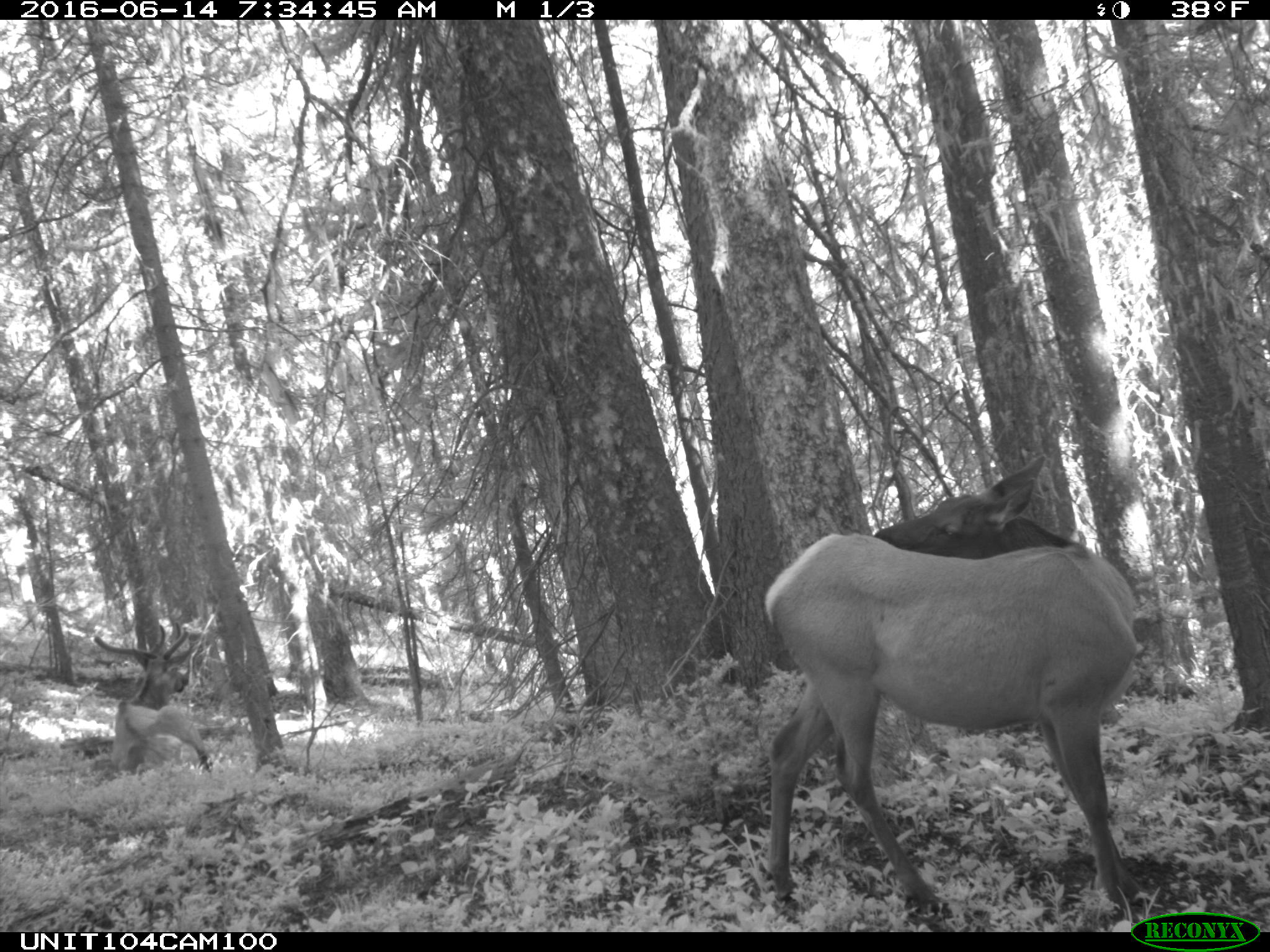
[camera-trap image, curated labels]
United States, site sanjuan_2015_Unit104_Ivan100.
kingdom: Animalia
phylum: Chordata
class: Mammalia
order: Artiodactyla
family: Cervidae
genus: Cervus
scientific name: Cervus elaphus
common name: red deer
Cervus elaphus (red deer).